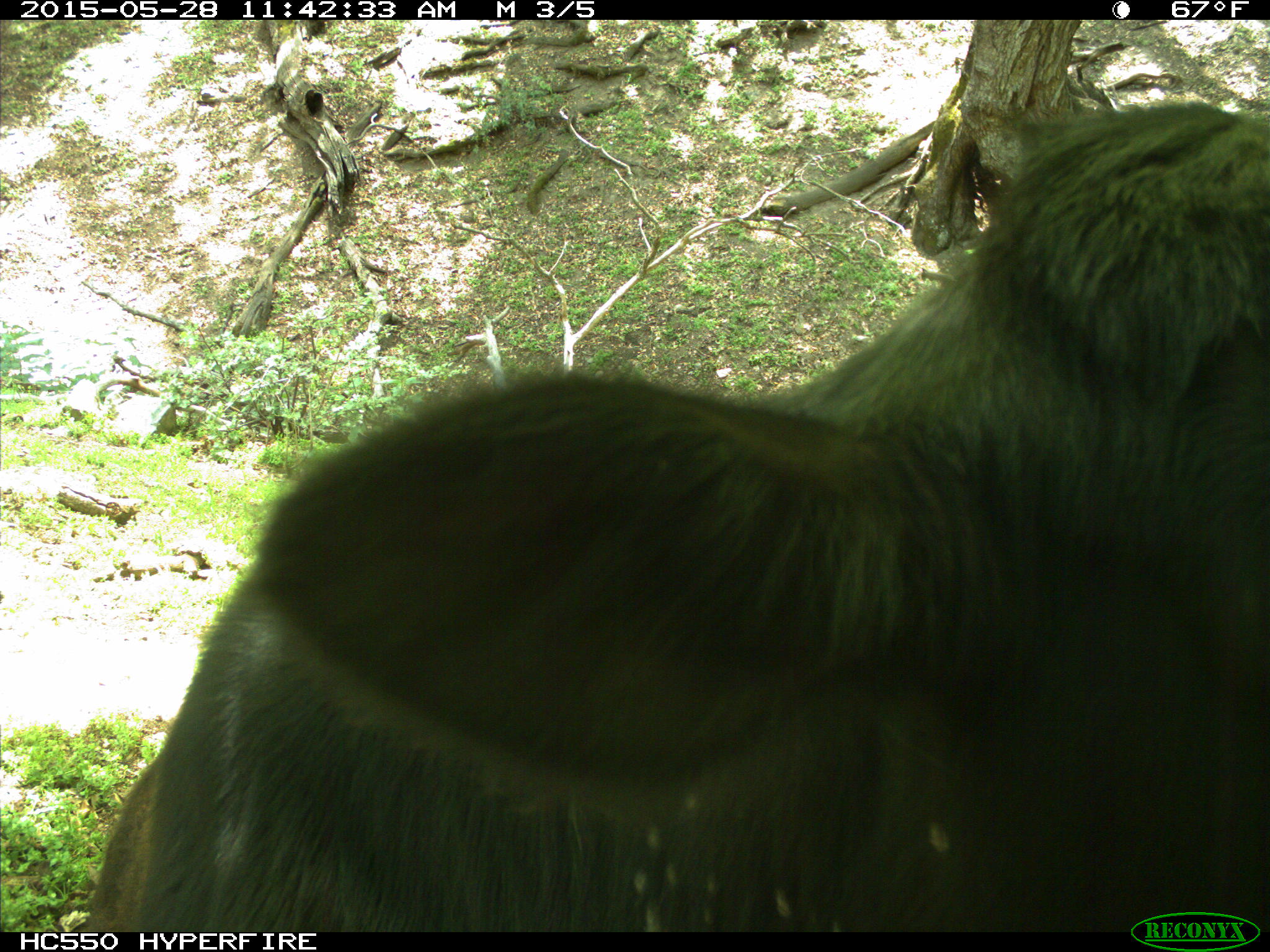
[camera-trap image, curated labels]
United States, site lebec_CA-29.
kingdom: Animalia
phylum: Chordata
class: Mammalia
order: Artiodactyla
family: Bovidae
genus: Bos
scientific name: Bos taurus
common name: domestic cow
Bos taurus (domestic cow).